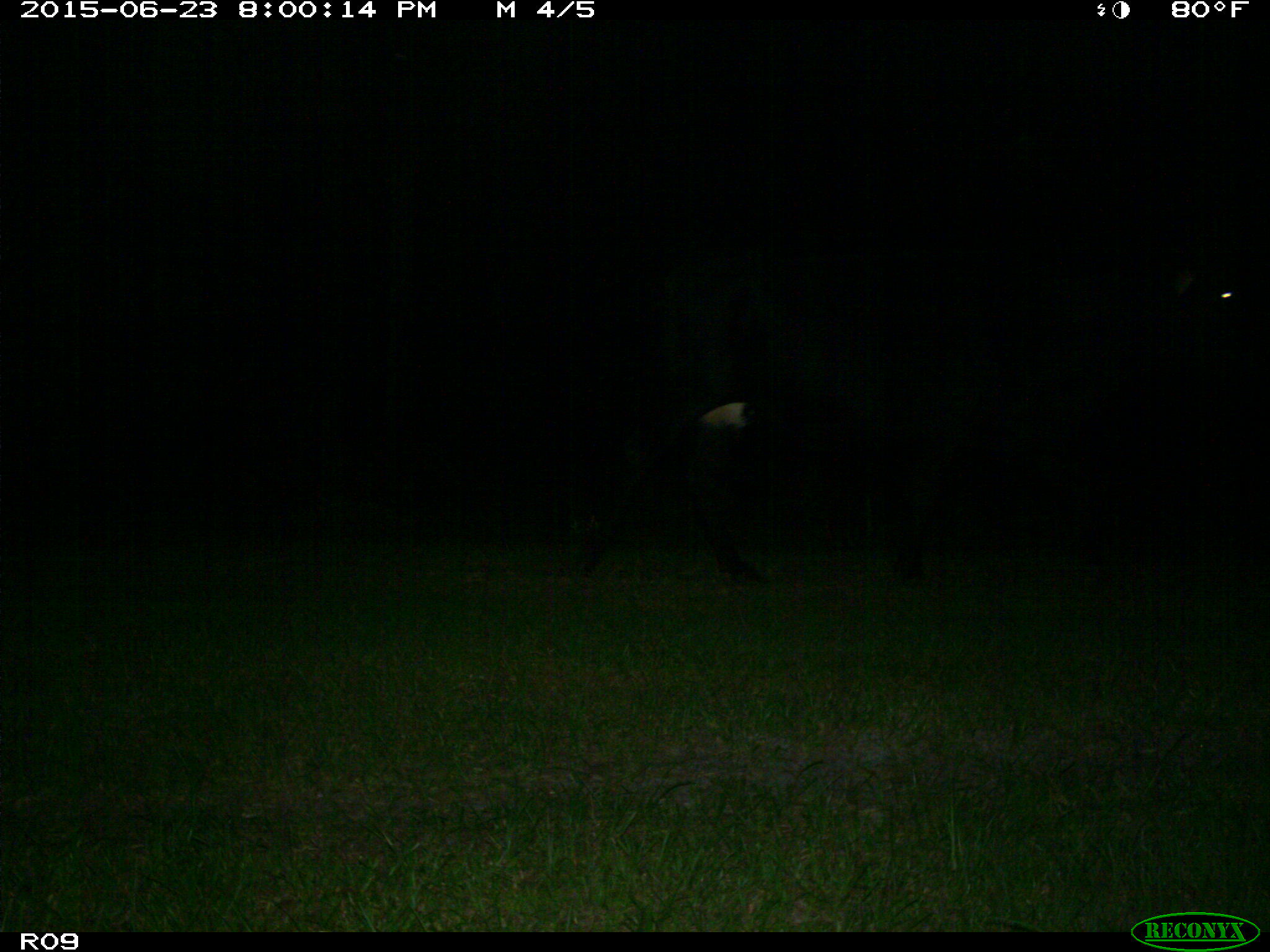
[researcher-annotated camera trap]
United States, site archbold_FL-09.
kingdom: Animalia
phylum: Chordata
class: Mammalia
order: Artiodactyla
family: Bovidae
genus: Bos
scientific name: Bos taurus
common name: domestic cow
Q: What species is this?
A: Bos taurus (domestic cow).